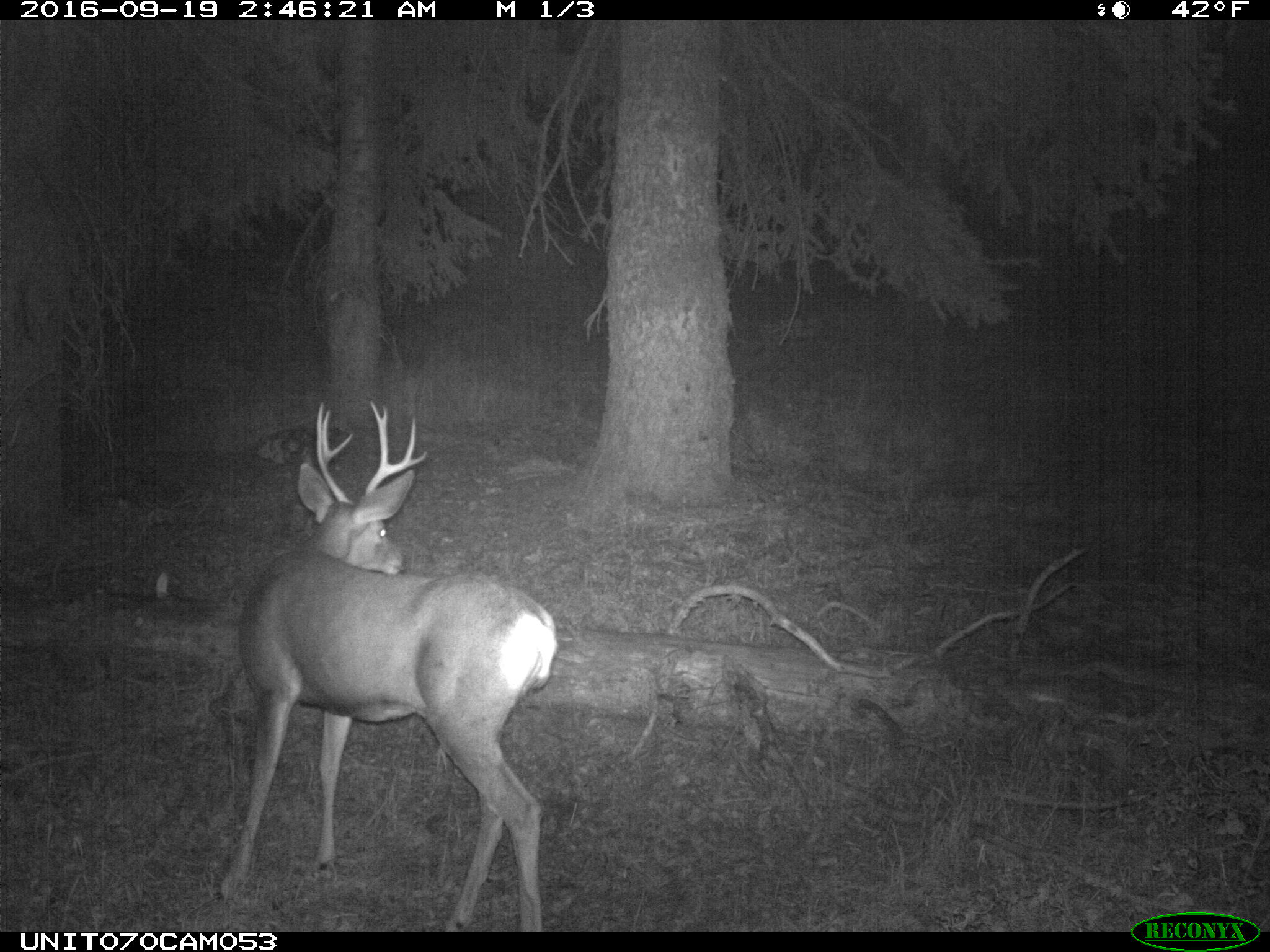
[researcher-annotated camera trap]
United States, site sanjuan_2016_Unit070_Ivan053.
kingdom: Animalia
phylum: Chordata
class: Mammalia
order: Artiodactyla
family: Cervidae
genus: Odocoileus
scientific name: Odocoileus hemionus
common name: mule deer